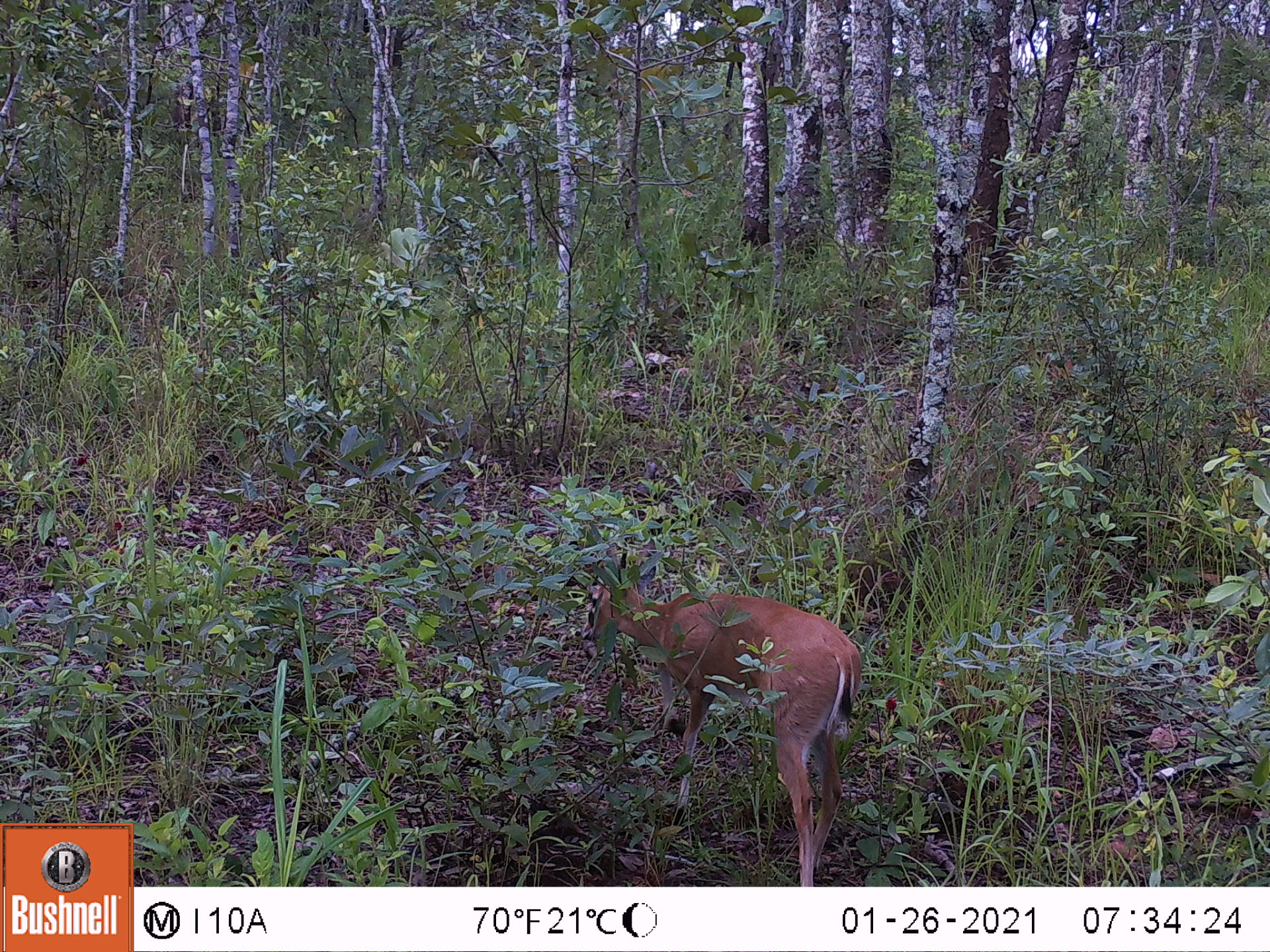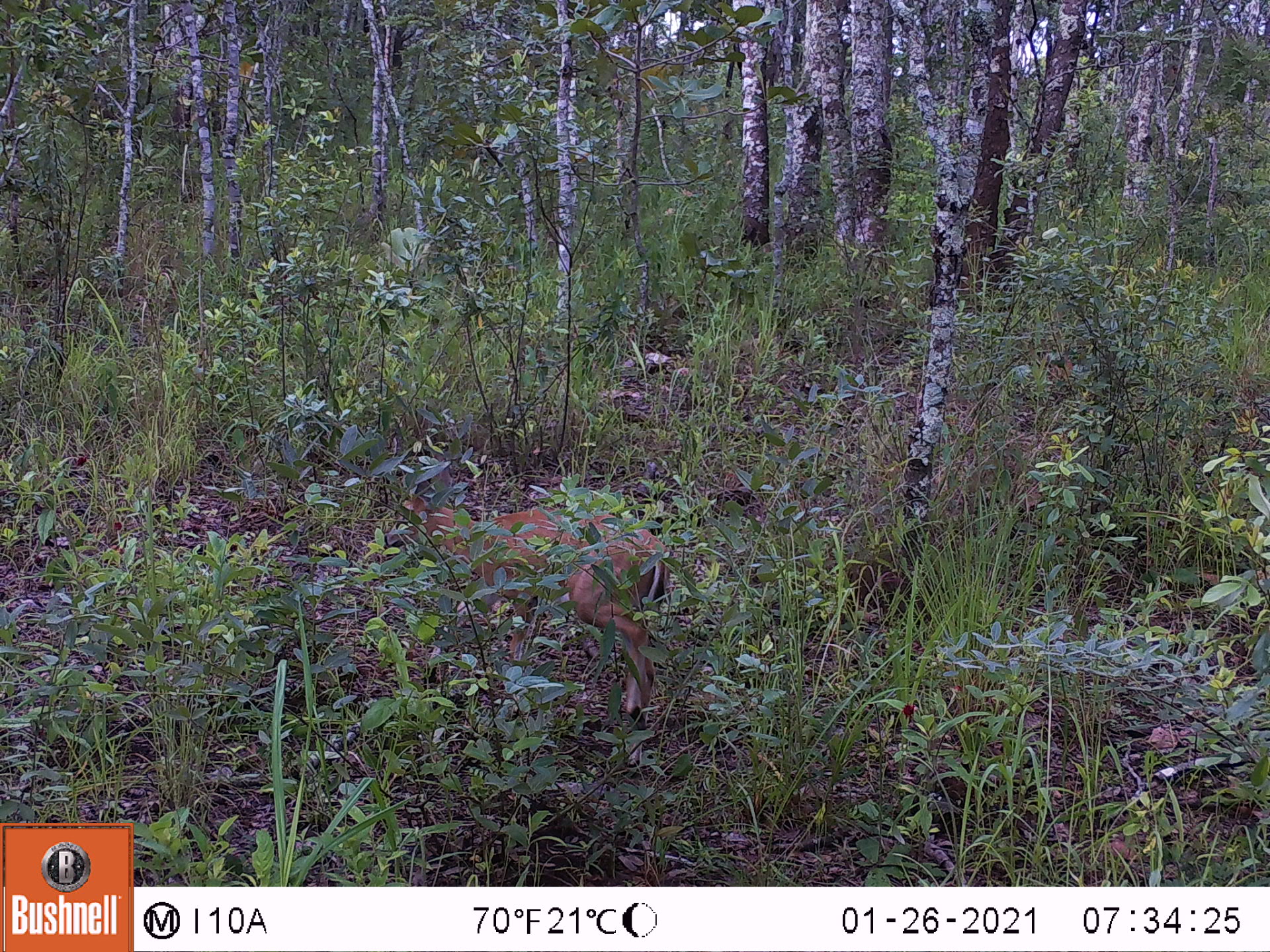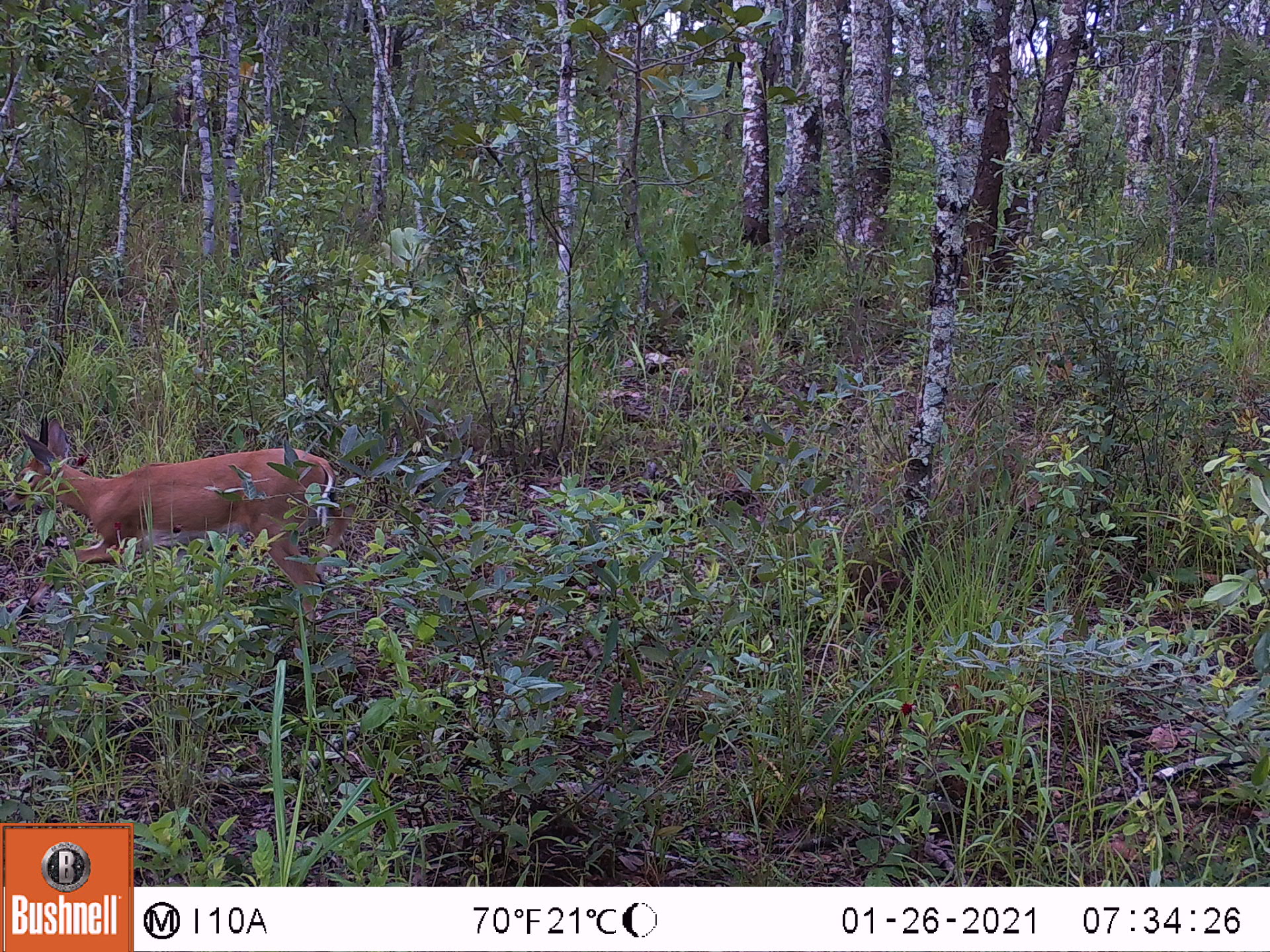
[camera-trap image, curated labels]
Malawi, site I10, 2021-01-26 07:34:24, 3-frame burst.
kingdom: Animalia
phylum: Chordata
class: Mammalia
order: Artiodactyla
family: Bovidae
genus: Sylvicapra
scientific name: Sylvicapra grimmia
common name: common duiker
Common duiker (Sylvicapra grimmia), count 1.